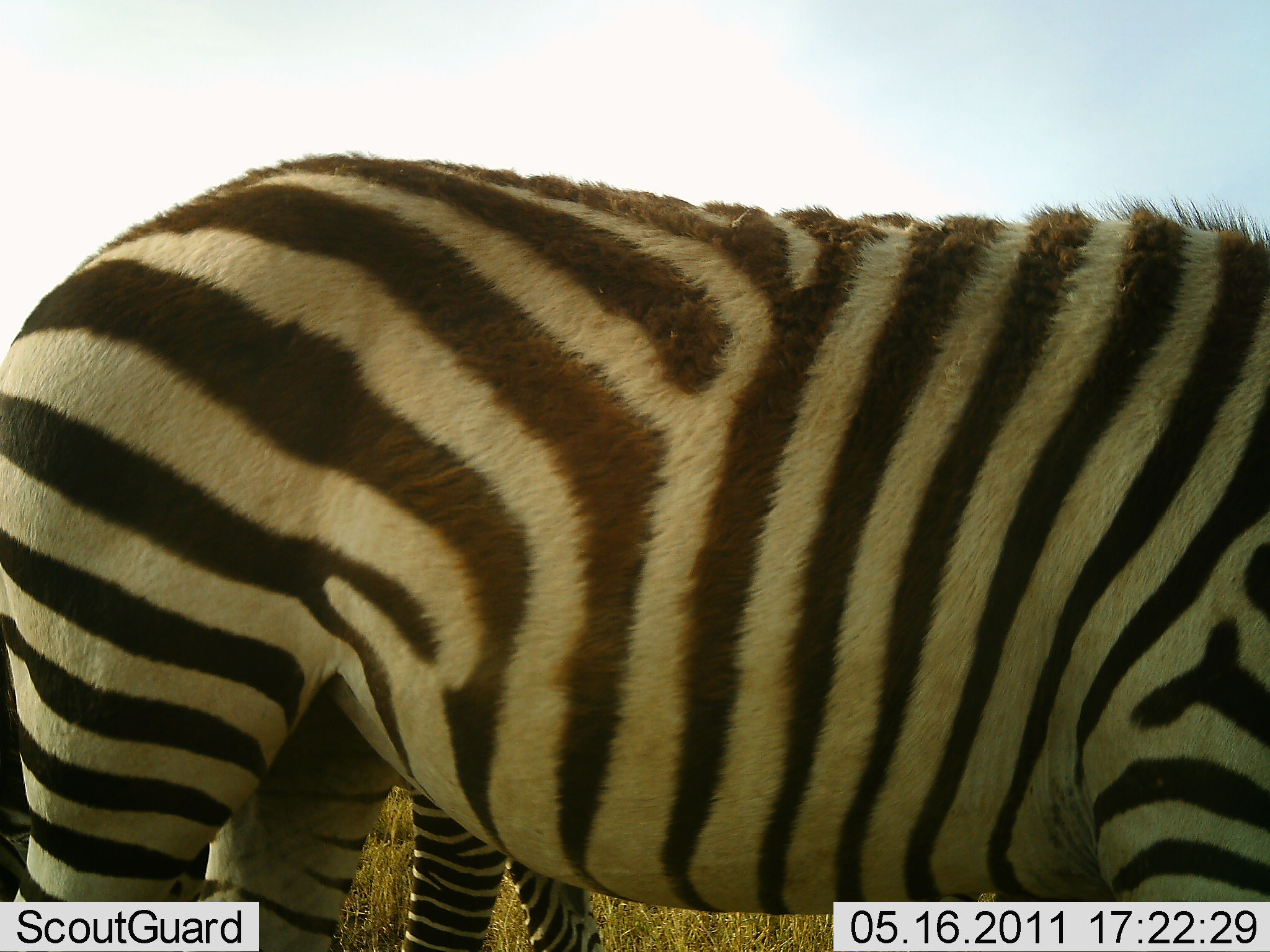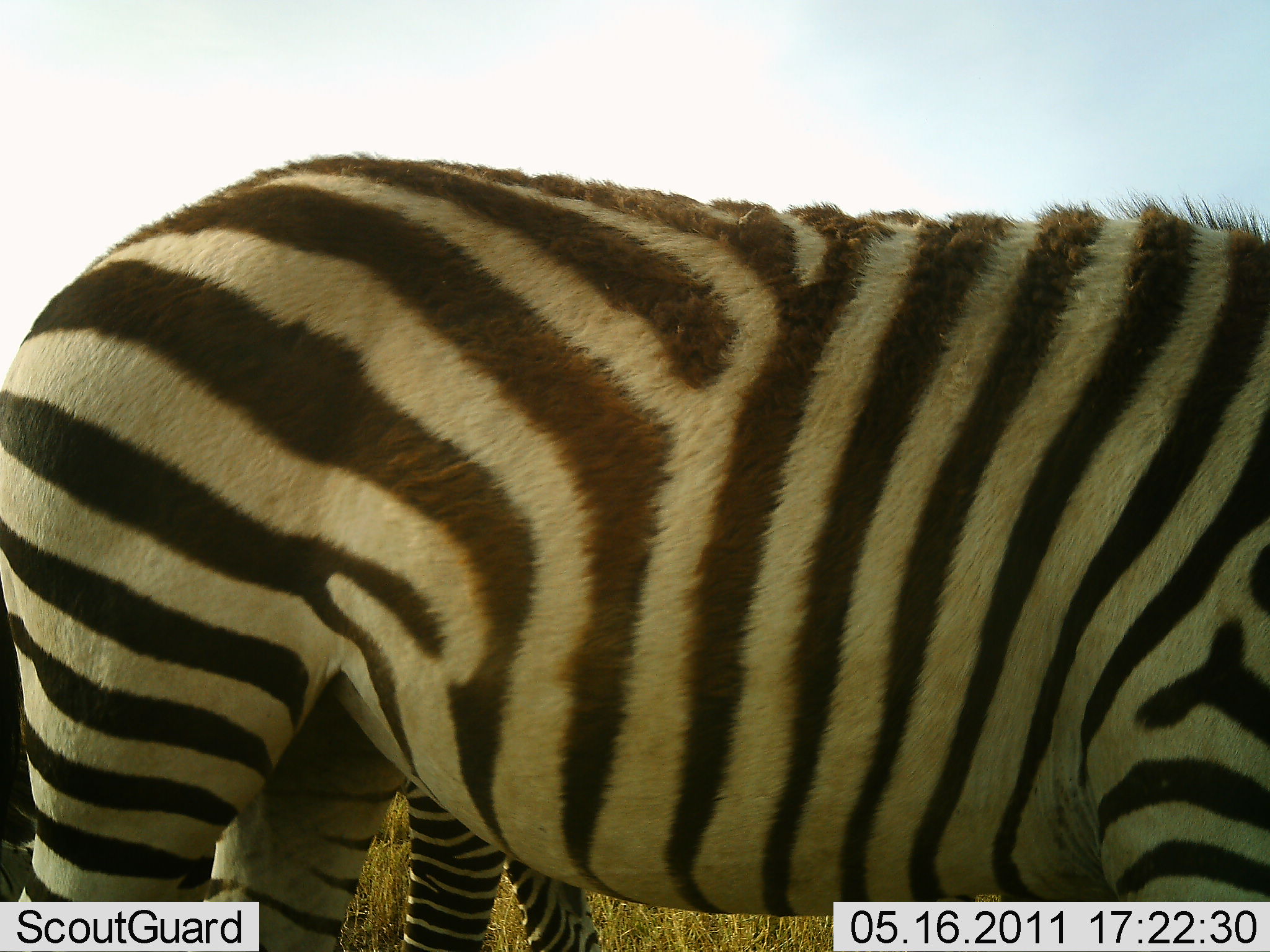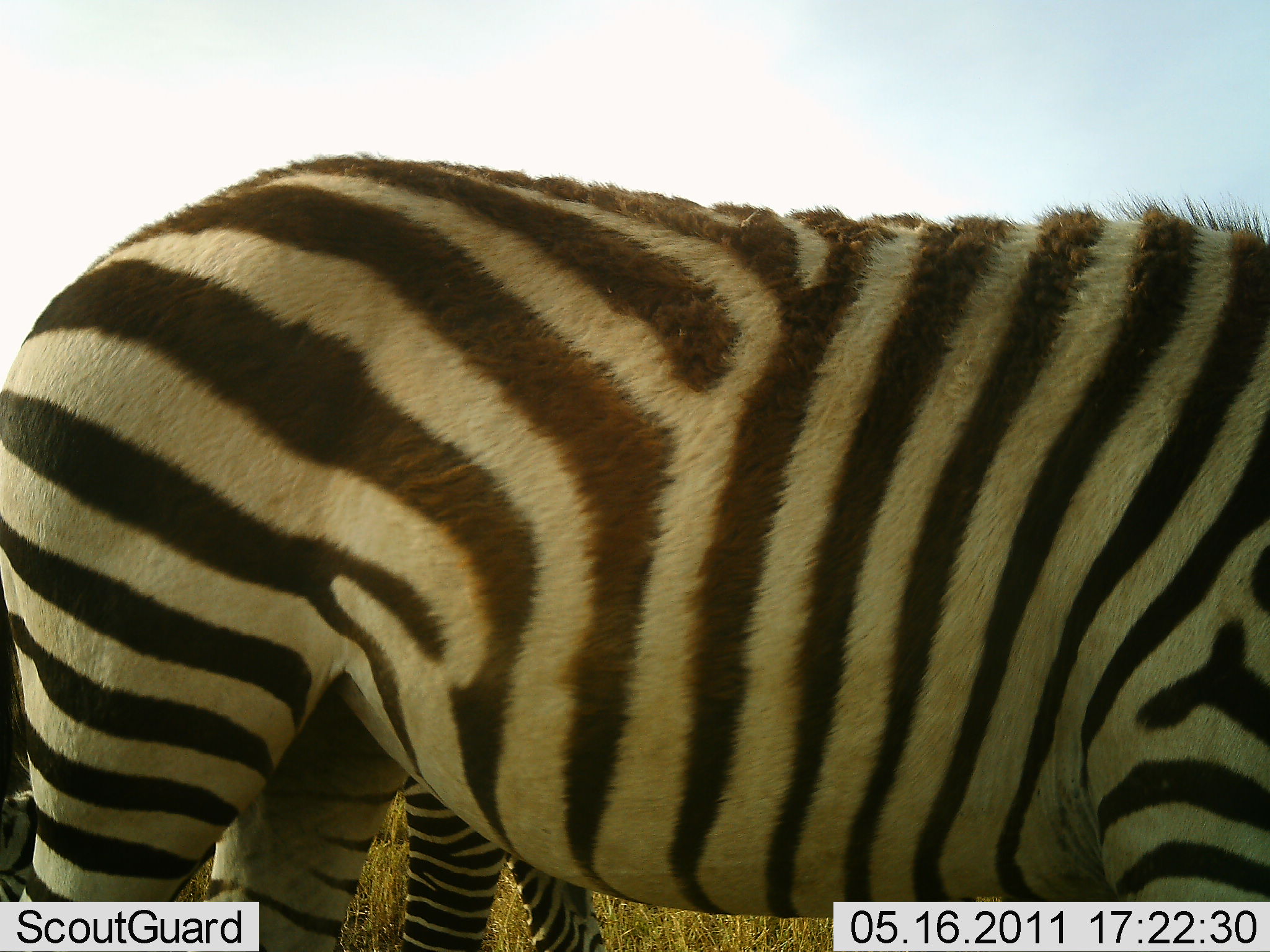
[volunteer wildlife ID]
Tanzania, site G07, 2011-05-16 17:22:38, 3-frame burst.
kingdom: Animalia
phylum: Chordata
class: Mammalia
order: Perissodactyla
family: Equidae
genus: Equus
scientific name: Equus quagga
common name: plains zebra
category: zebra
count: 2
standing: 100%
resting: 0%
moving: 0%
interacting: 0%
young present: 0%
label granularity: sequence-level